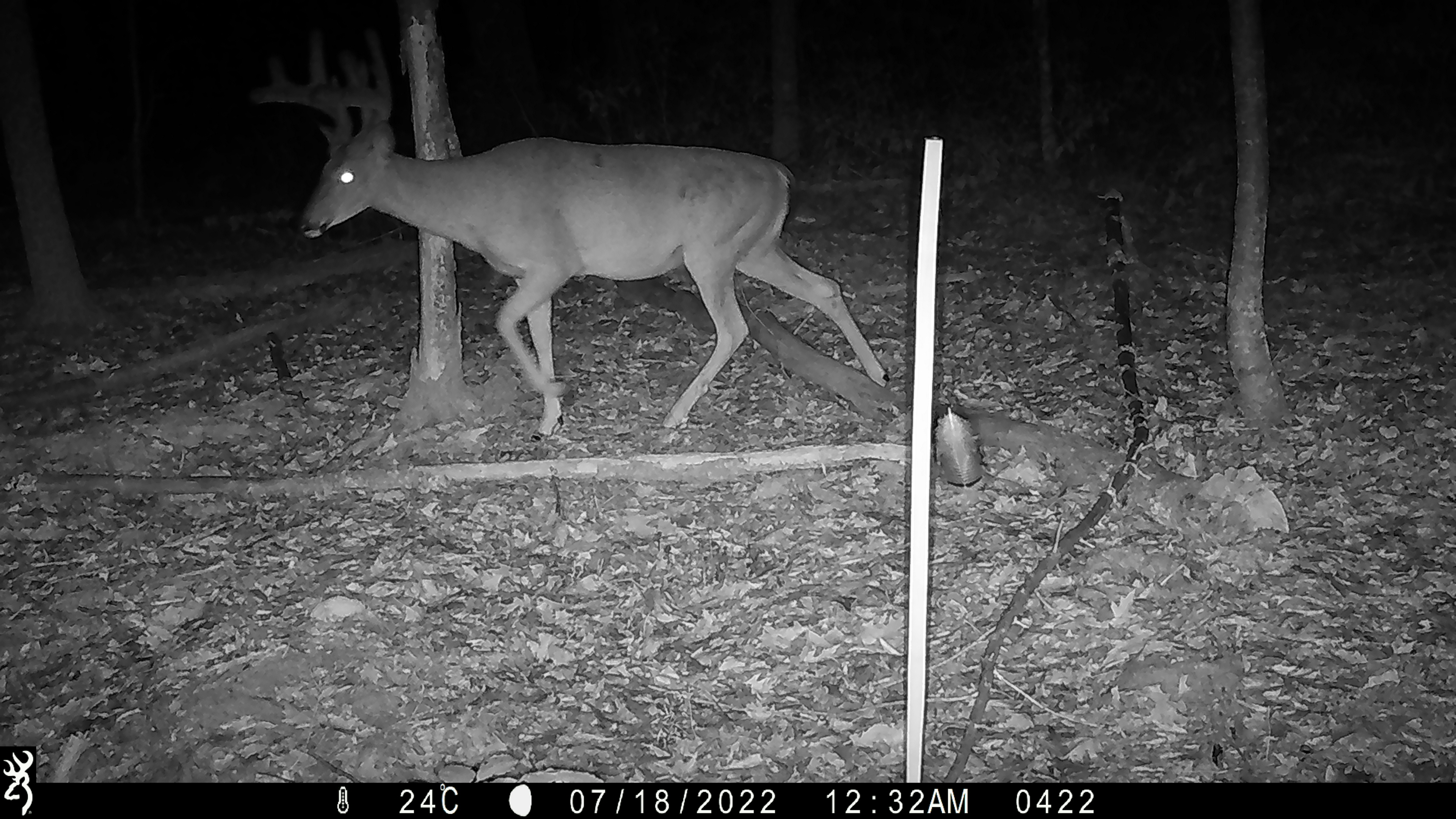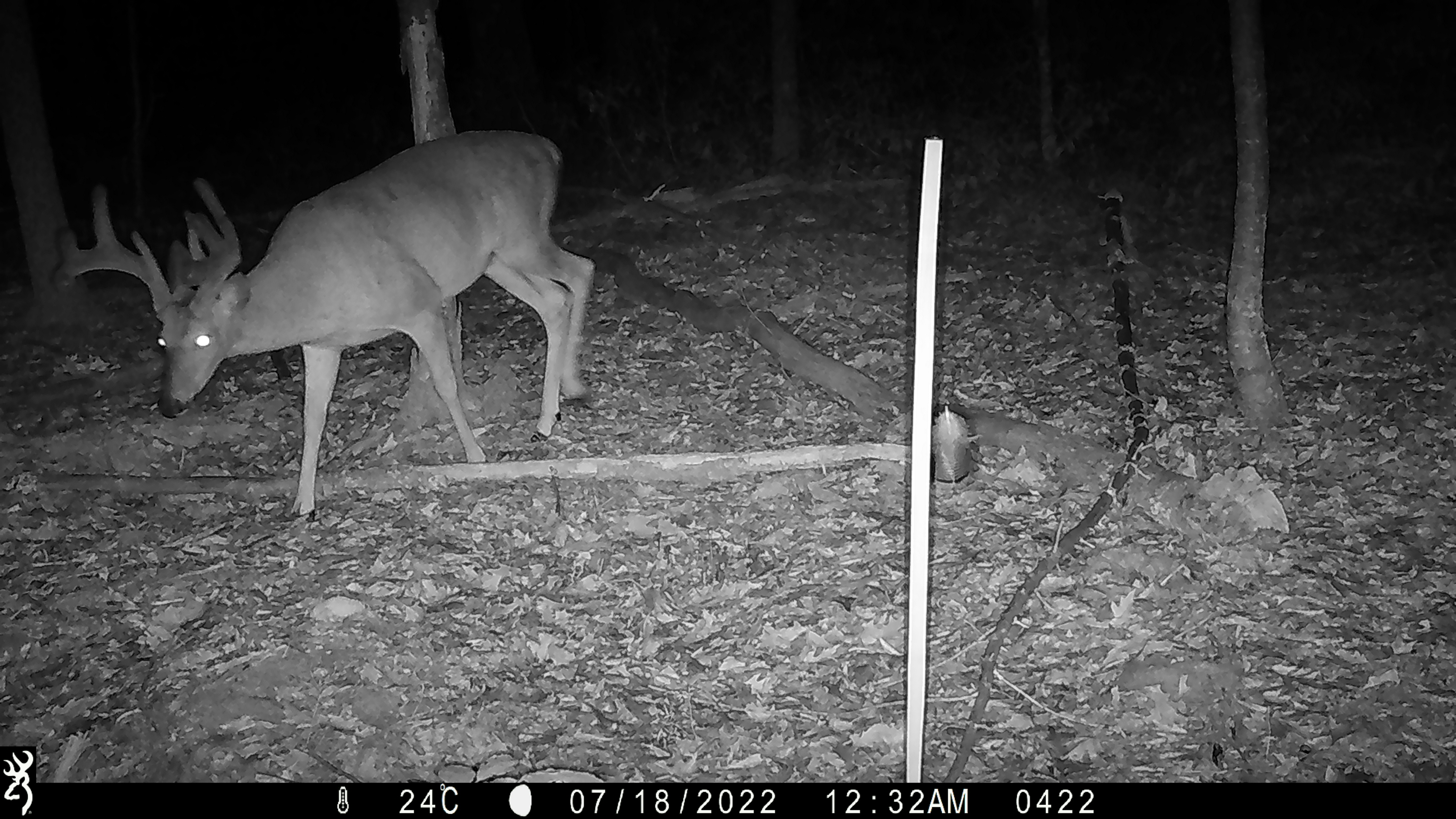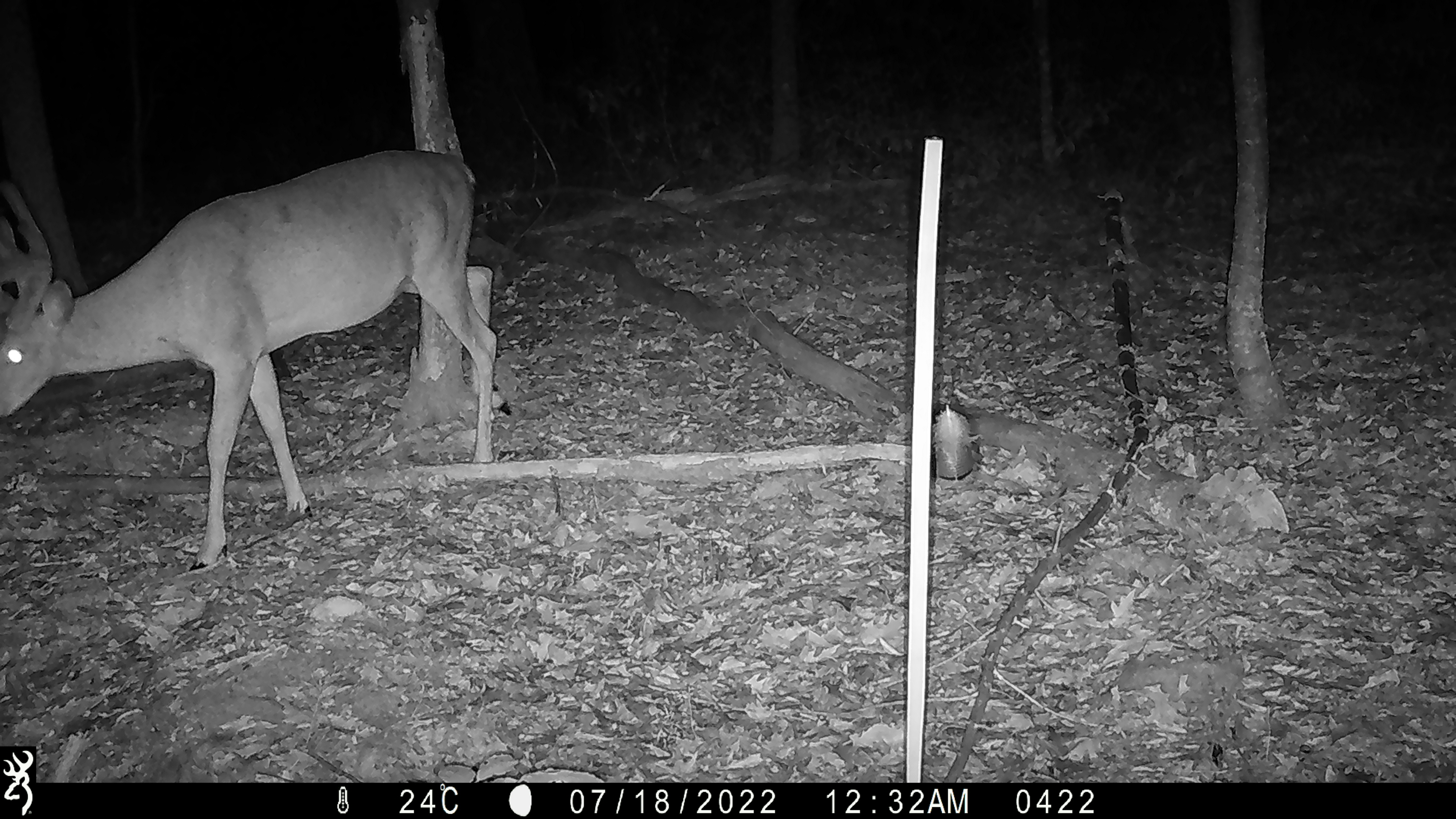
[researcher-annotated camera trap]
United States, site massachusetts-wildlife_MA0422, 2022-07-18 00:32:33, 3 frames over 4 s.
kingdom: Animalia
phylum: Chordata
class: Mammalia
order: Artiodactyla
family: Cervidae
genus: Odocoileus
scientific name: Odocoileus virginianus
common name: white-tailed deer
White-tailed deer (Odocoileus virginianus).